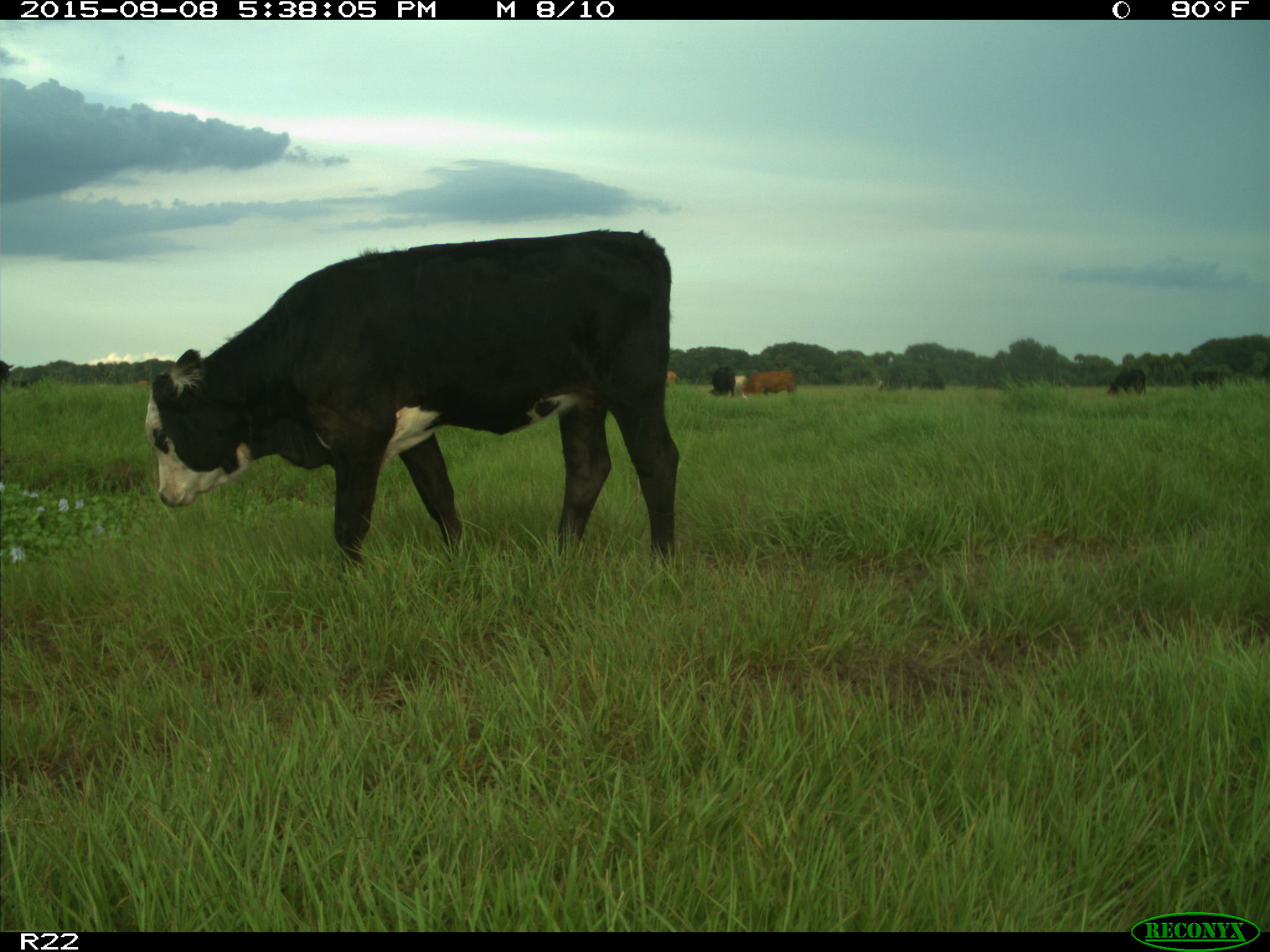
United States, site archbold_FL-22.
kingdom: Animalia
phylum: Chordata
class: Mammalia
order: Artiodactyla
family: Bovidae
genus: Bos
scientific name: Bos taurus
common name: domestic cow